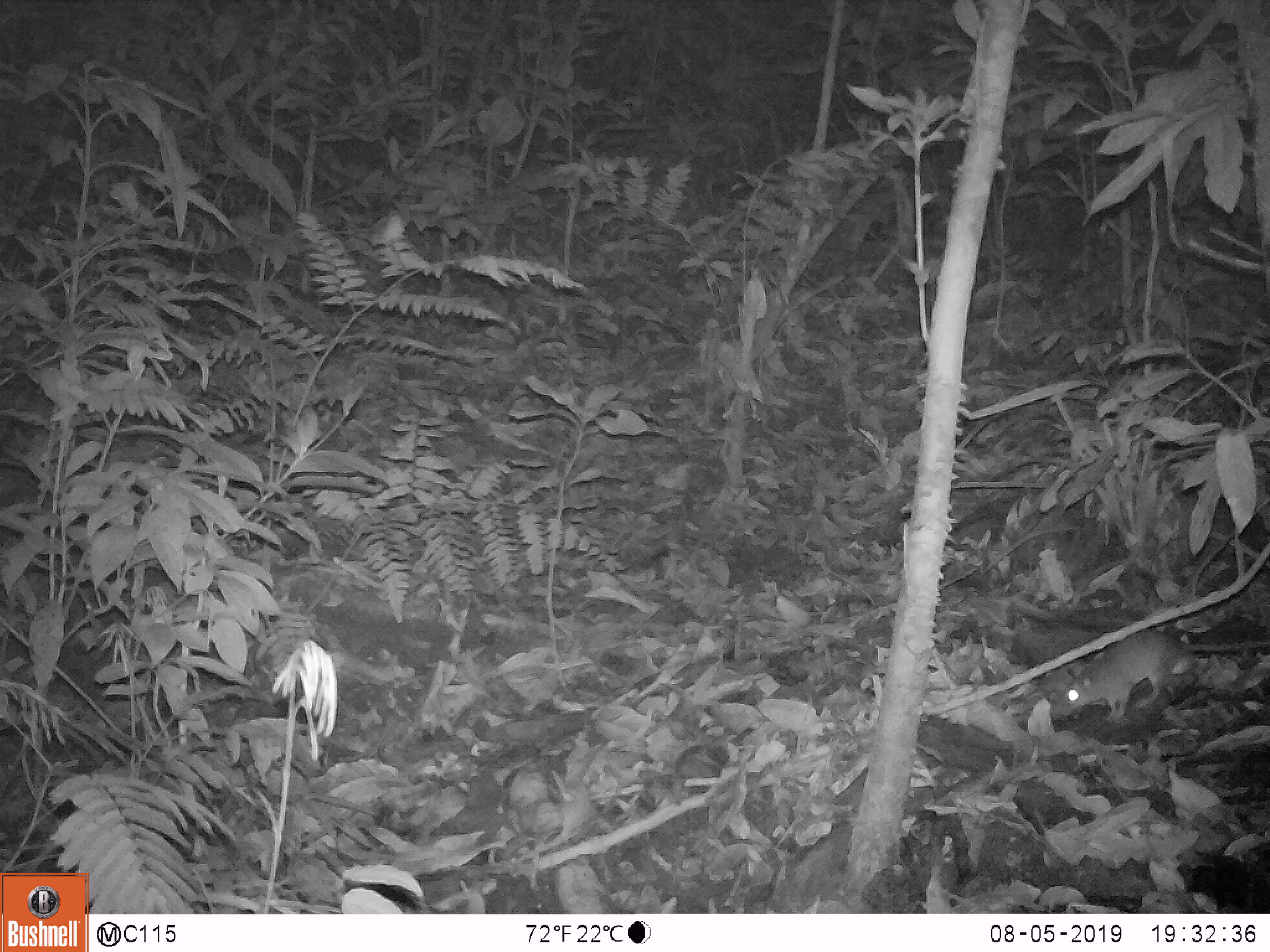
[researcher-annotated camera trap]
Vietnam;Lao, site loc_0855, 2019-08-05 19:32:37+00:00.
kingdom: Animalia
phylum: Chordata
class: Mammalia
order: Rodentia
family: Muridae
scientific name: Muridae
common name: old-world mice and rats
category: unidentified murid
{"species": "unidentified murid (old-world mice and rats) (Muridae)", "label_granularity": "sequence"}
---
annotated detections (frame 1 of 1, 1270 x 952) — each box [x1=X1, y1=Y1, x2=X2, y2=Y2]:
unidentified murid: [x1=1048, y1=624, x2=1270, y2=721]